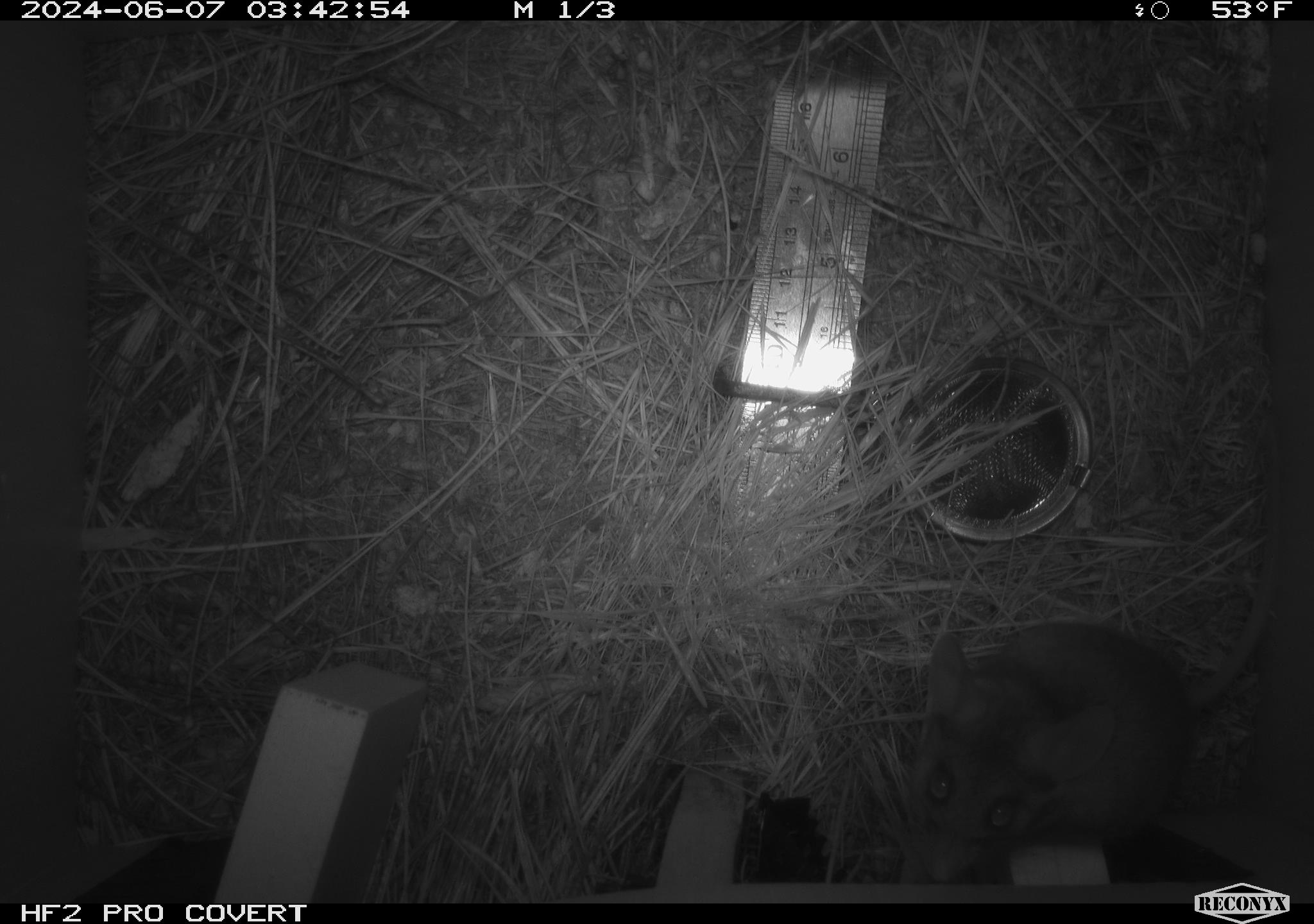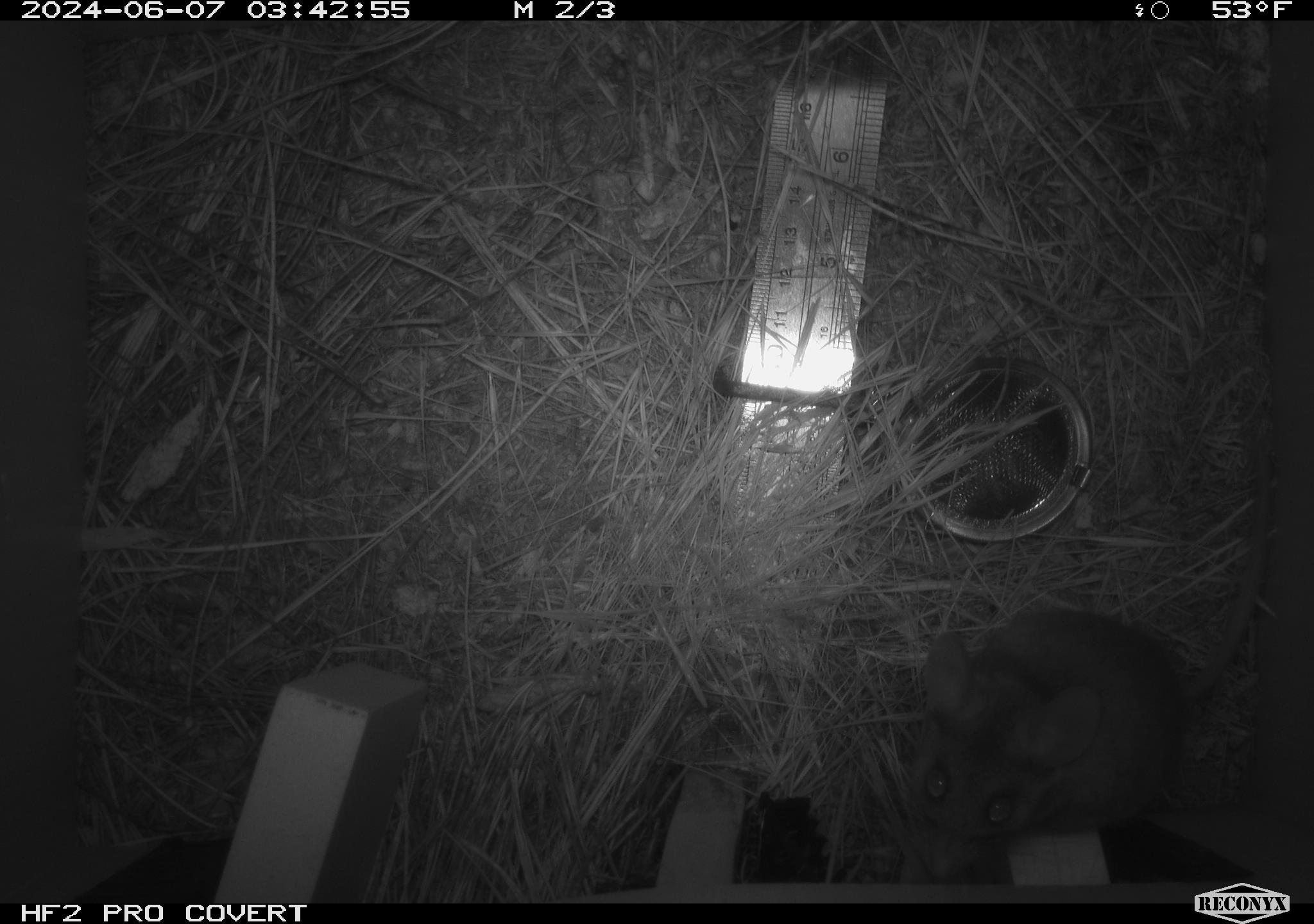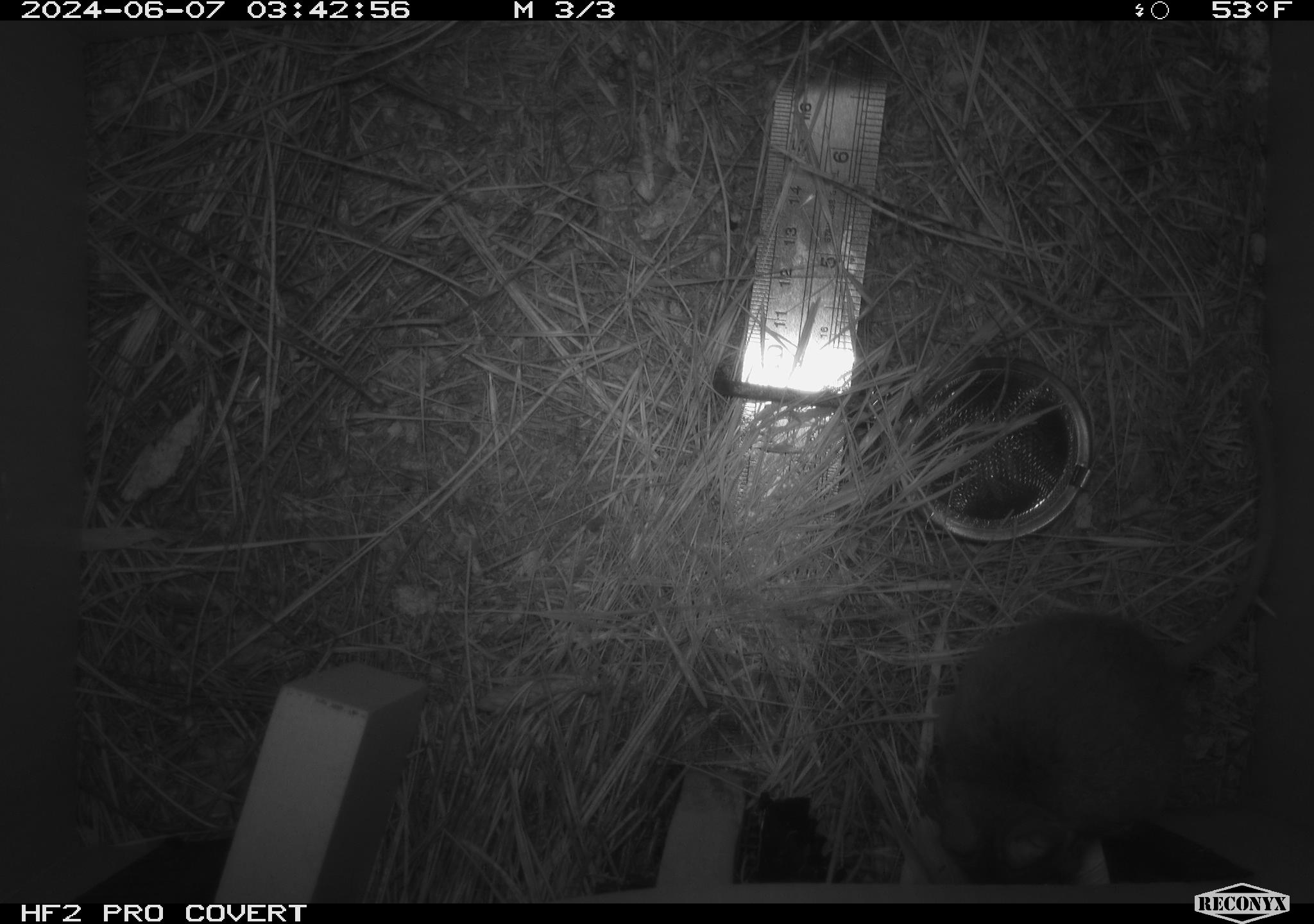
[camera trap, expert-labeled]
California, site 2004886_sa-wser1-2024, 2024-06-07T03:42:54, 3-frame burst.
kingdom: Animalia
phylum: Chordata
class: Mammalia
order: Rodentia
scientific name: Rodentia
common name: mouse species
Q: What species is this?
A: Mouse species (Rodentia).